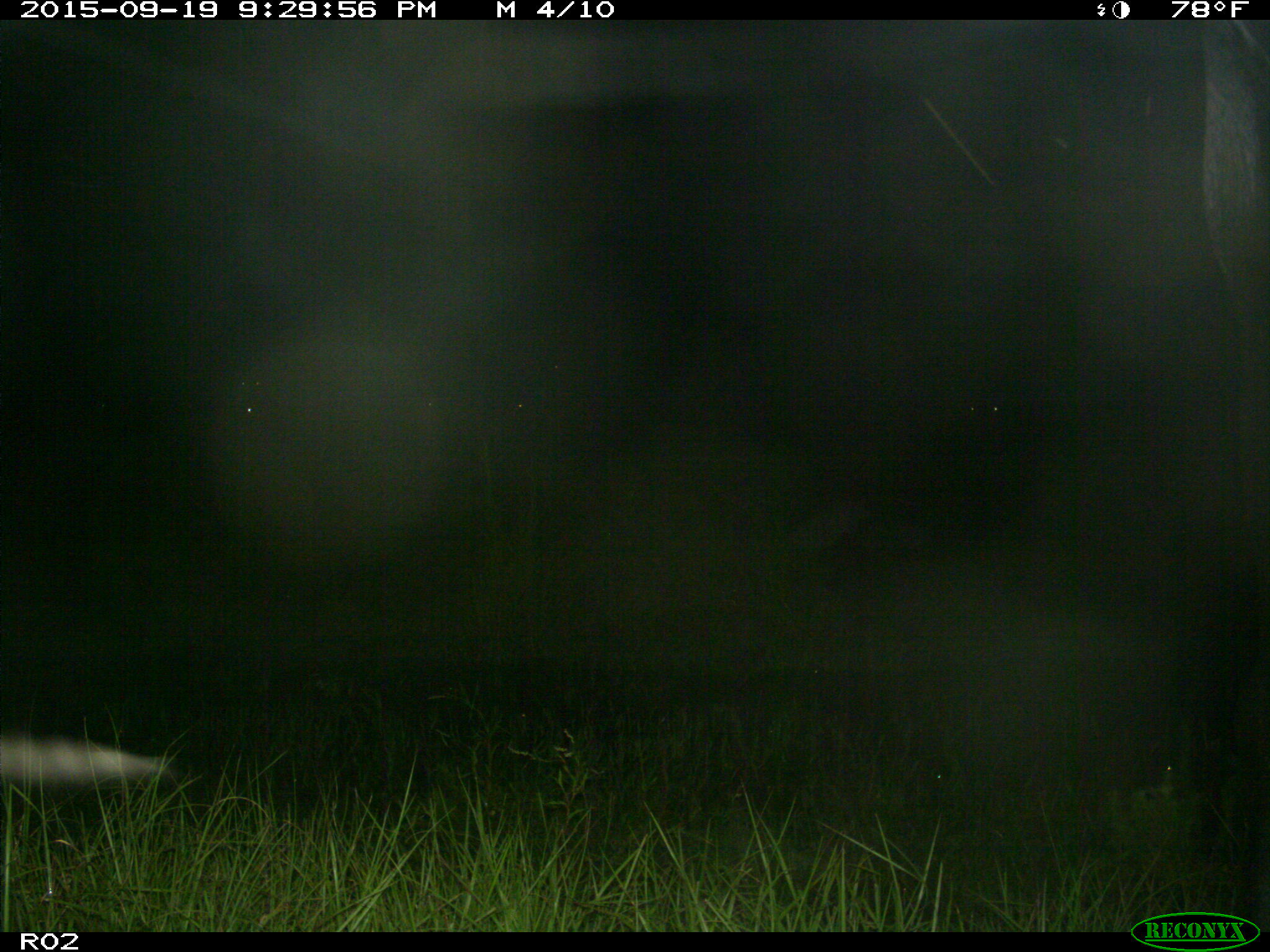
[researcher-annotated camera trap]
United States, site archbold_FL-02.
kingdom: Animalia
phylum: Chordata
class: Mammalia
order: Artiodactyla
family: Bovidae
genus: Bos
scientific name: Bos taurus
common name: domestic cow